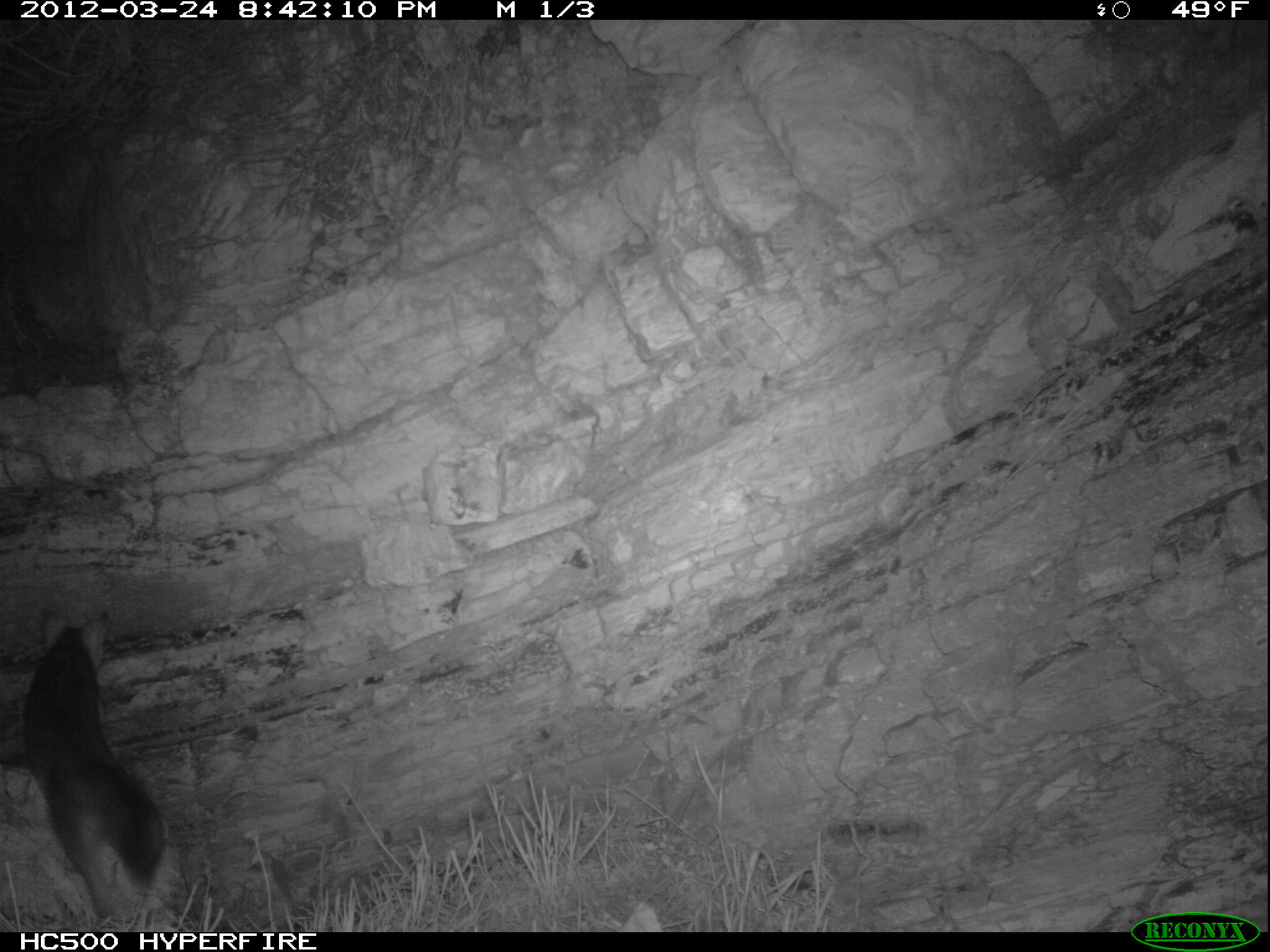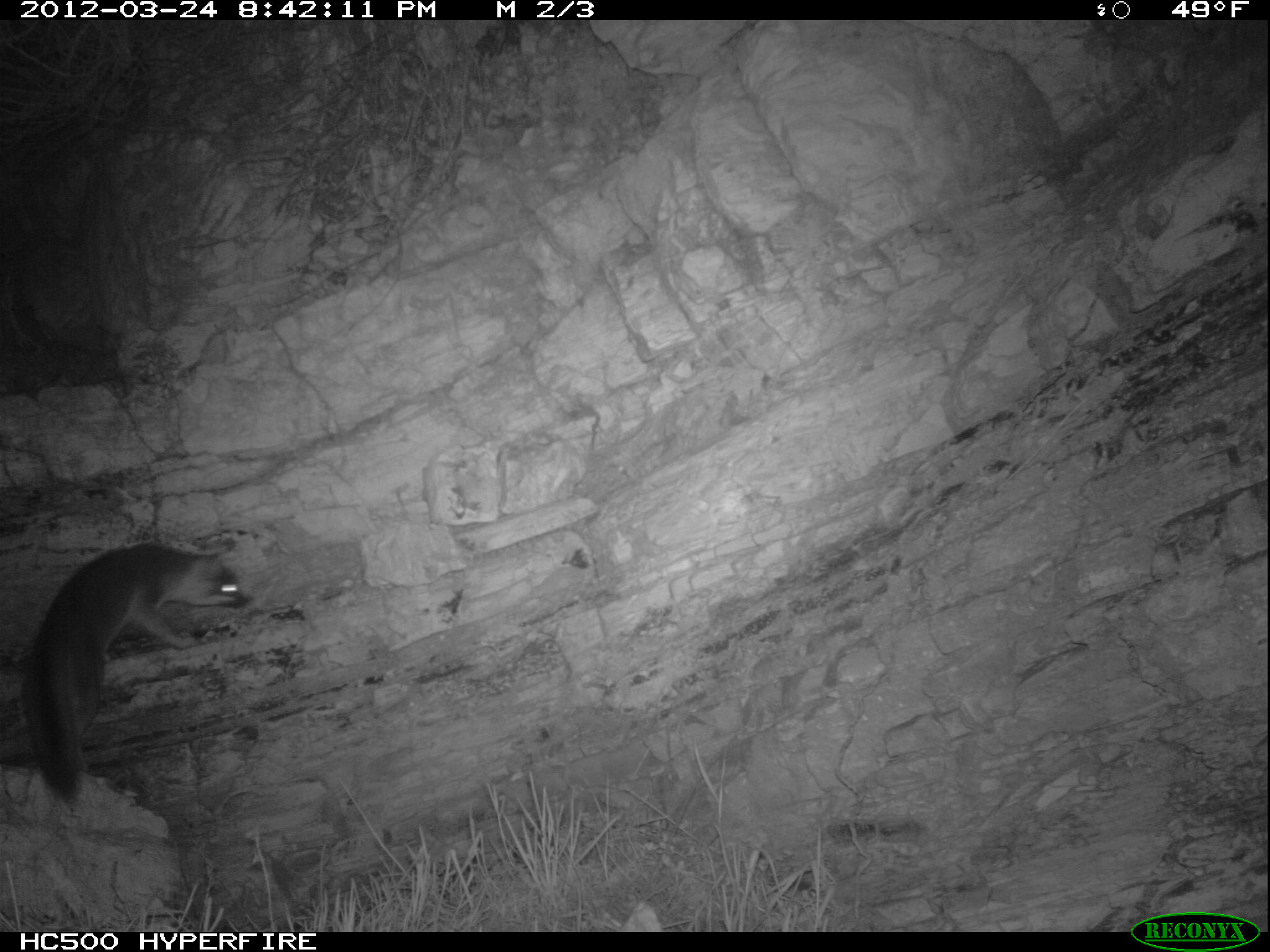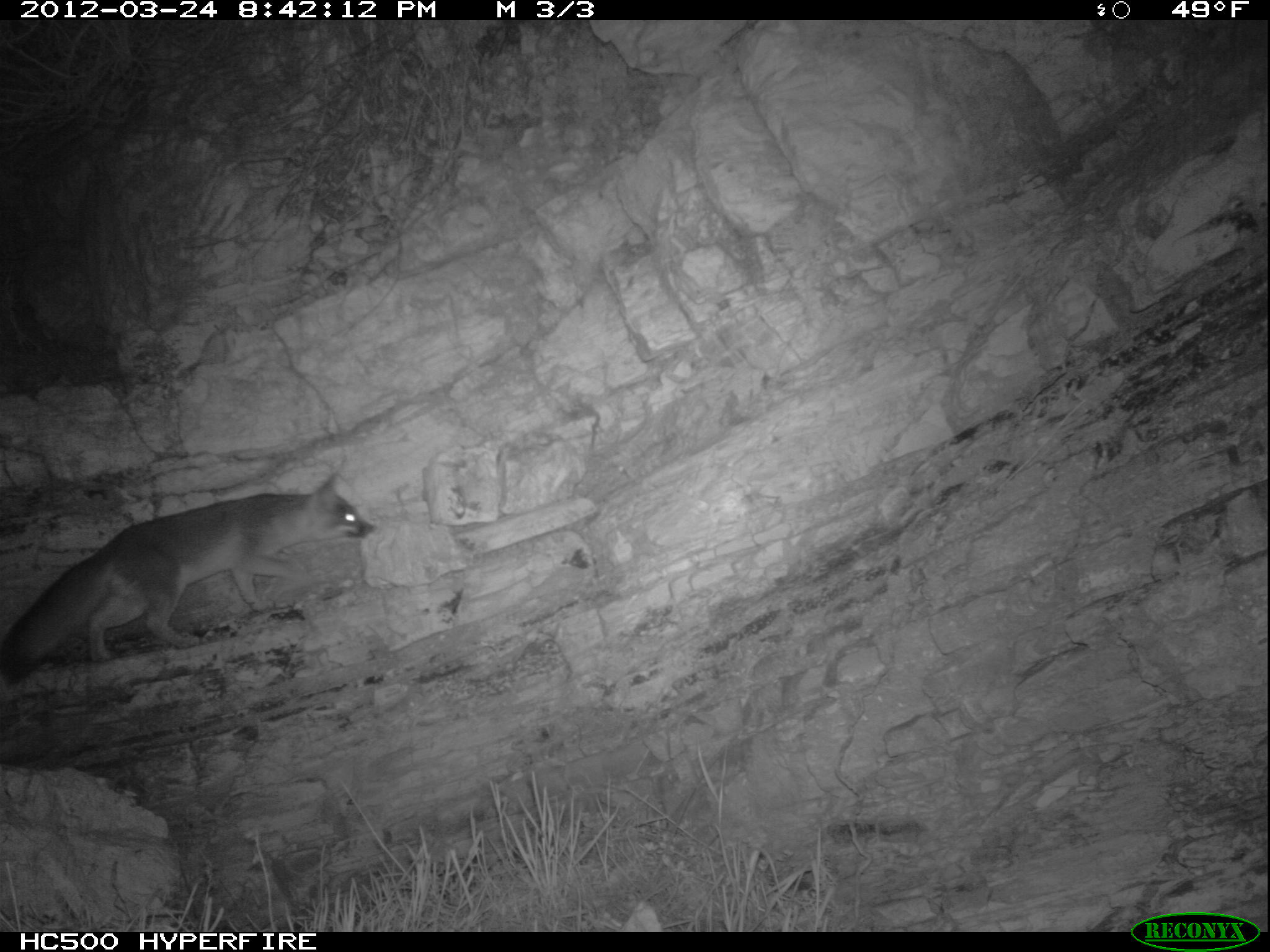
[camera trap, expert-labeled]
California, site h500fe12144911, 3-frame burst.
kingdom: Animalia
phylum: Chordata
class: Mammalia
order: Carnivora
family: Canidae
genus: Urocyon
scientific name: Urocyon littoralis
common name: island fox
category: fox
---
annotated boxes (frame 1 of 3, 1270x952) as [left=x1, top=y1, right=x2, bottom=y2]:
fox: [left=21, top=607, right=166, bottom=928]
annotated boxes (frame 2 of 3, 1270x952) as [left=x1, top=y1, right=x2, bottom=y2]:
fox: [left=19, top=543, right=248, bottom=806]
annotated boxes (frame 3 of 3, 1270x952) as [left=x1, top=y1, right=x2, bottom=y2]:
fox: [left=0, top=468, right=375, bottom=685]